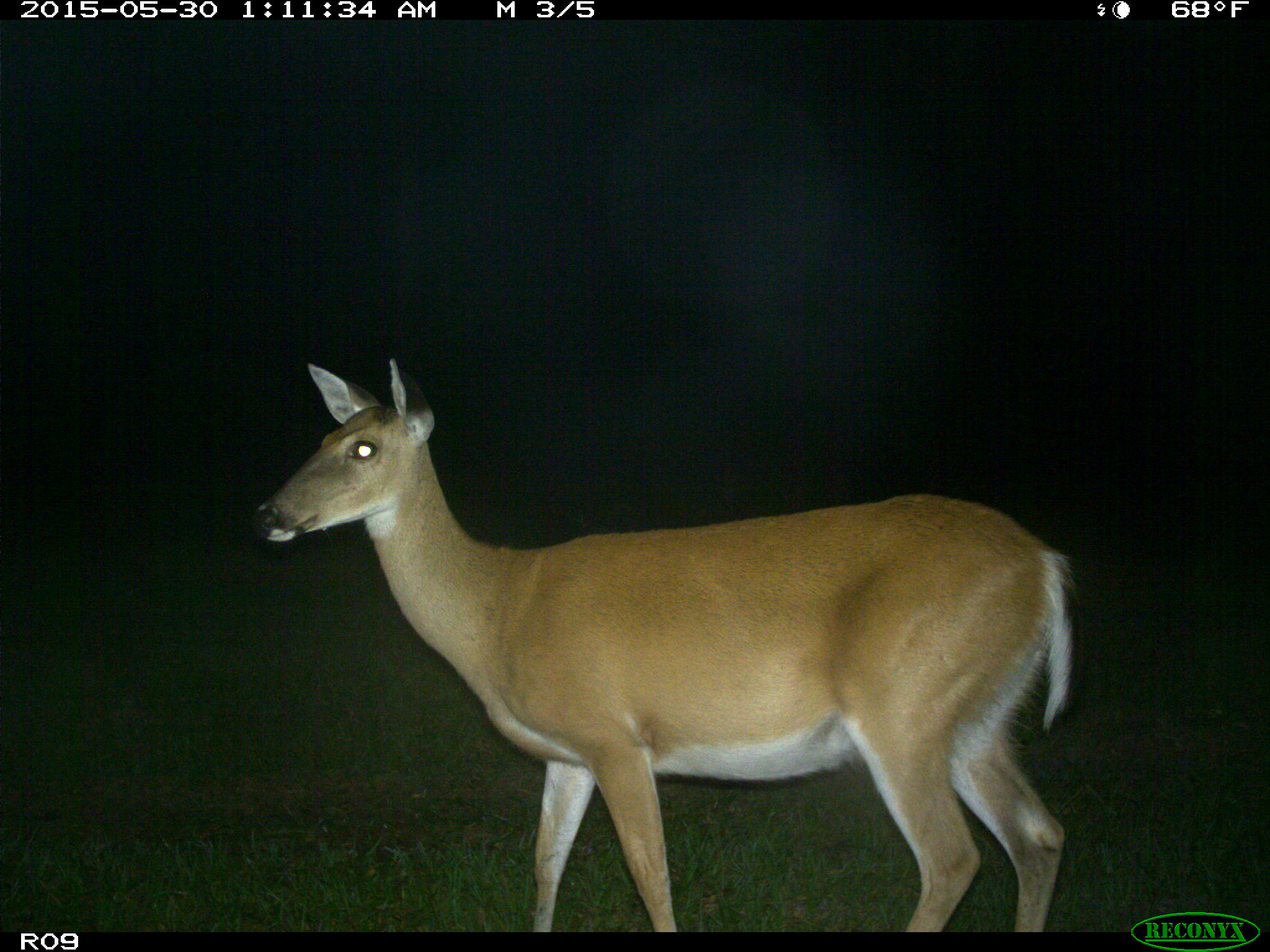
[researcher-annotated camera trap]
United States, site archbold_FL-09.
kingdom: Animalia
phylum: Chordata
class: Mammalia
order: Artiodactyla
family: Cervidae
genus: Odocoileus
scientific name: Odocoileus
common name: deer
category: unidentified deer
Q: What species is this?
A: Unidentified deer (deer) (Odocoileus).